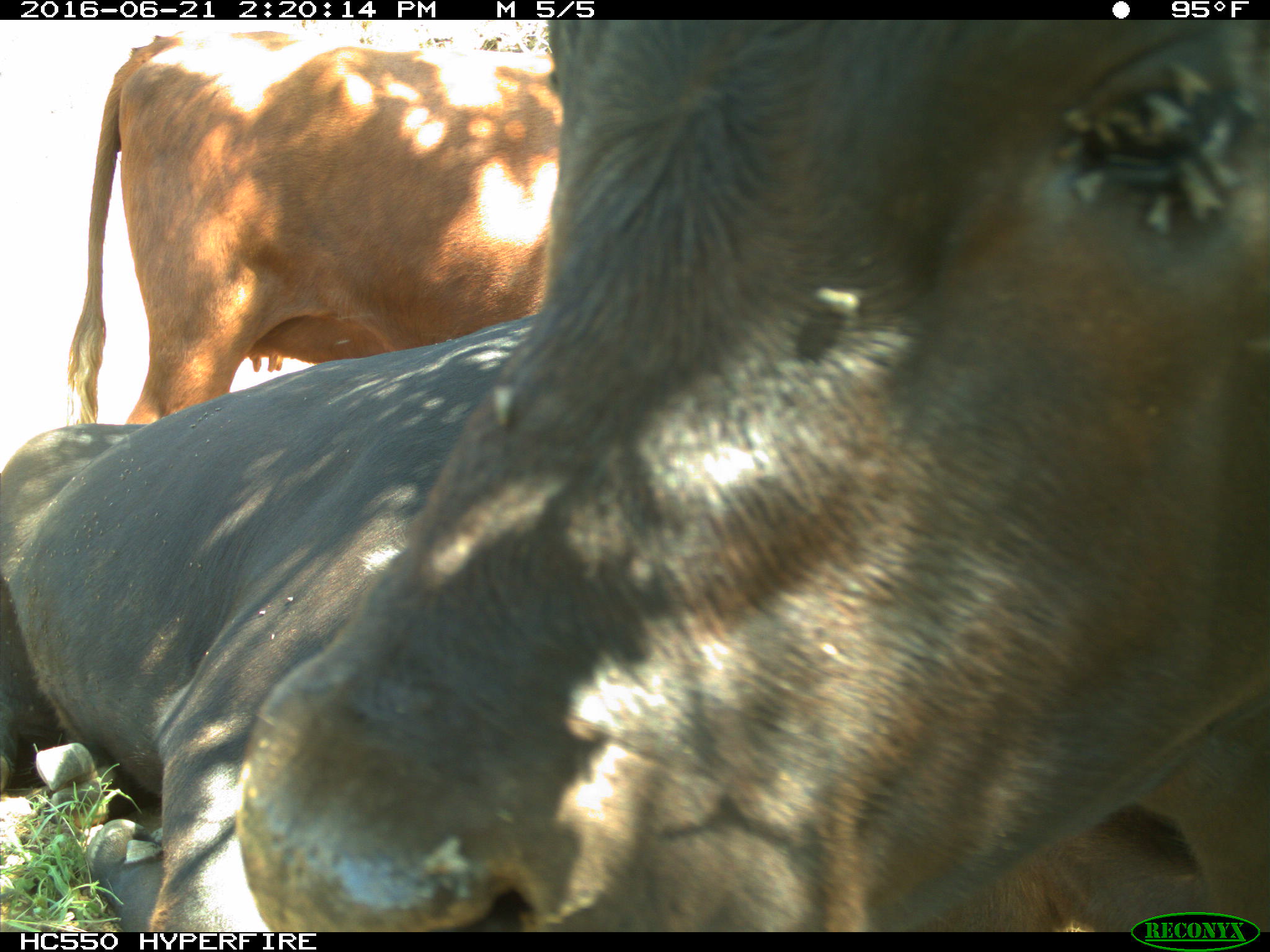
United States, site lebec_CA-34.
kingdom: Animalia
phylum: Chordata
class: Mammalia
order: Artiodactyla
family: Bovidae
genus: Bos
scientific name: Bos taurus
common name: domestic cow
Bos taurus (domestic cow).